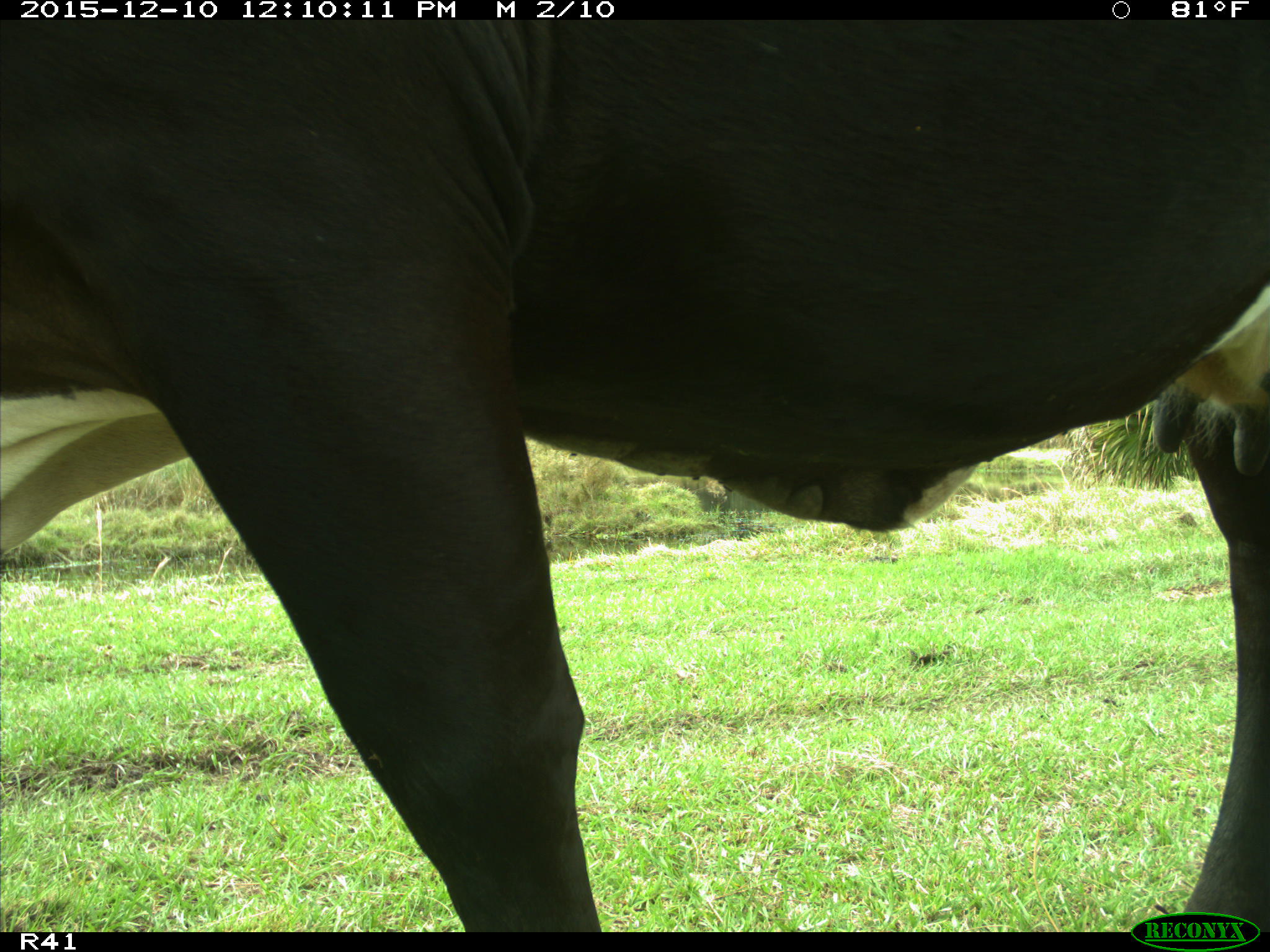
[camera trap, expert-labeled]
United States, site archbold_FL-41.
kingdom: Animalia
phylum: Chordata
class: Mammalia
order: Artiodactyla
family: Bovidae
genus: Bos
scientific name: Bos taurus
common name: domestic cow